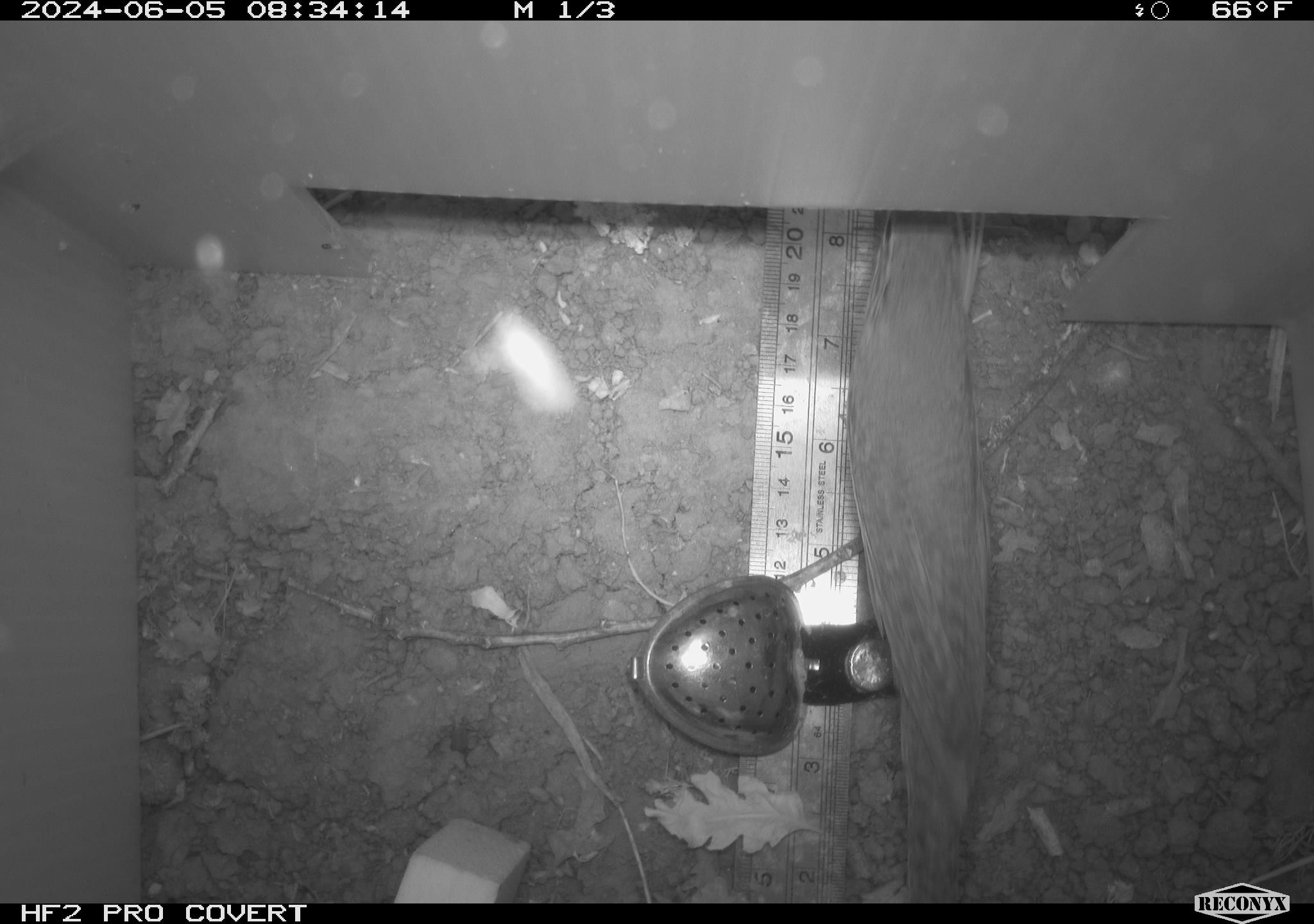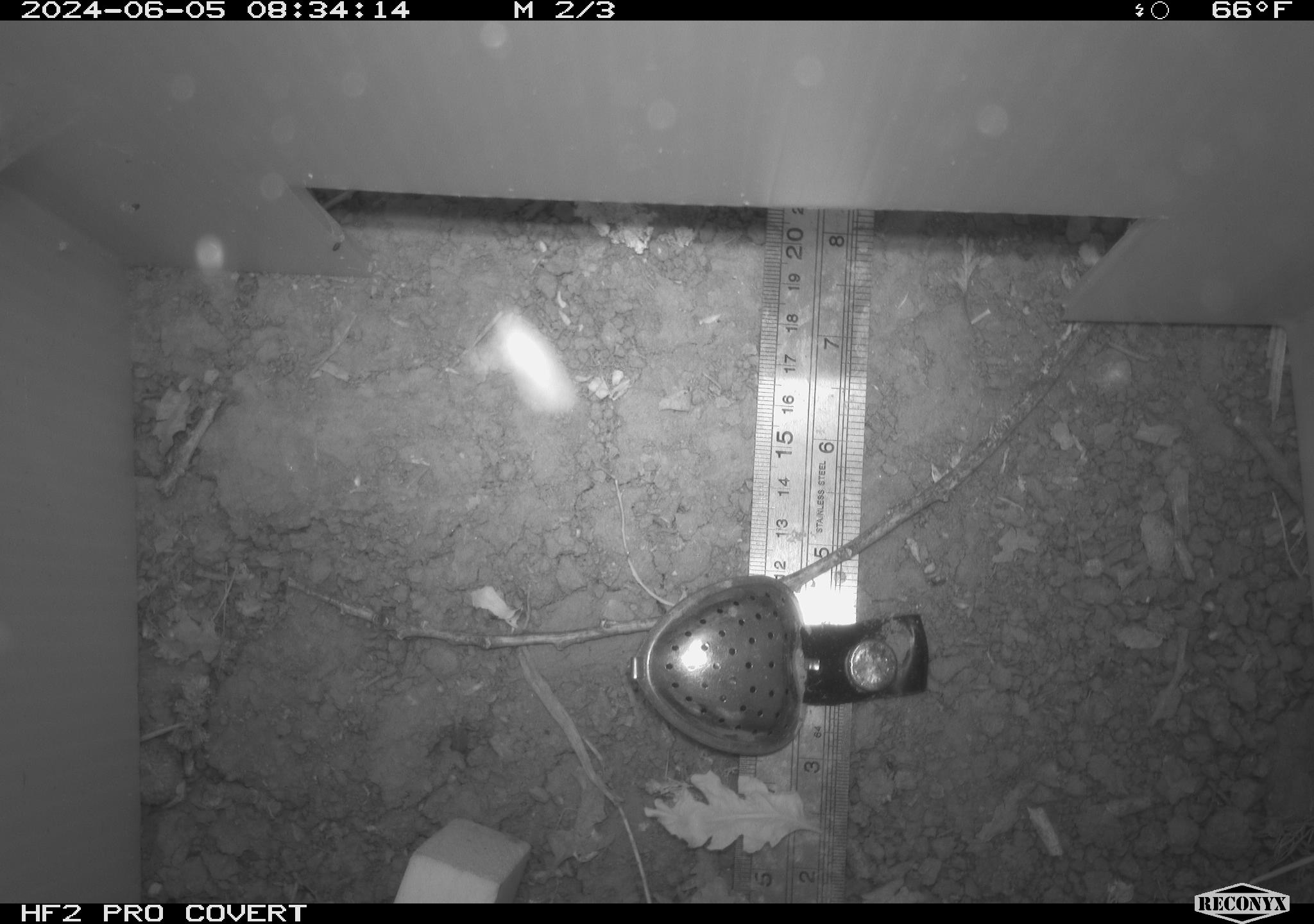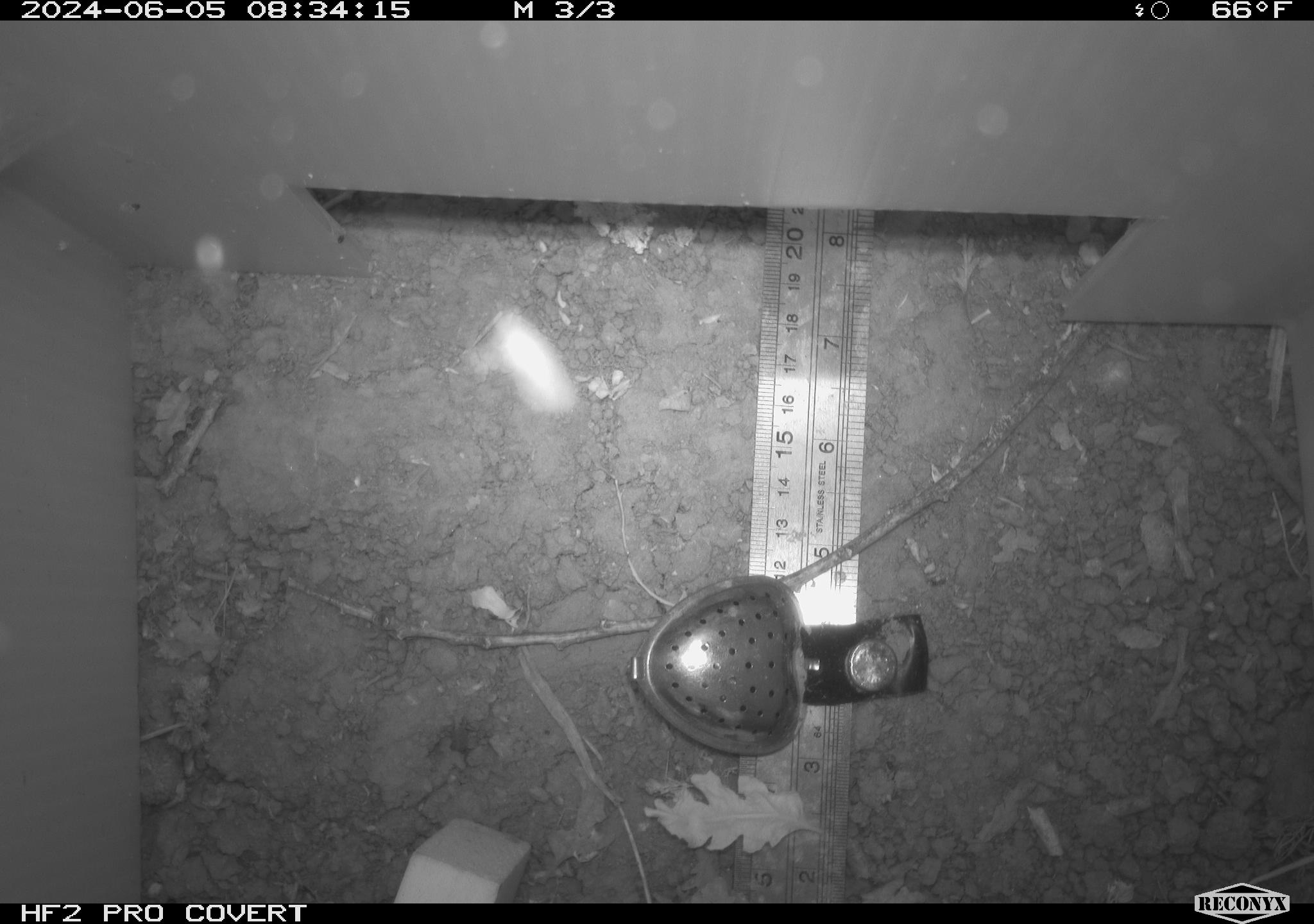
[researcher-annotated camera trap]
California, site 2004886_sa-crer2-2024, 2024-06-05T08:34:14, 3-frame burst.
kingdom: Animalia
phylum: Chordata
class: Aves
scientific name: Aves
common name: bird